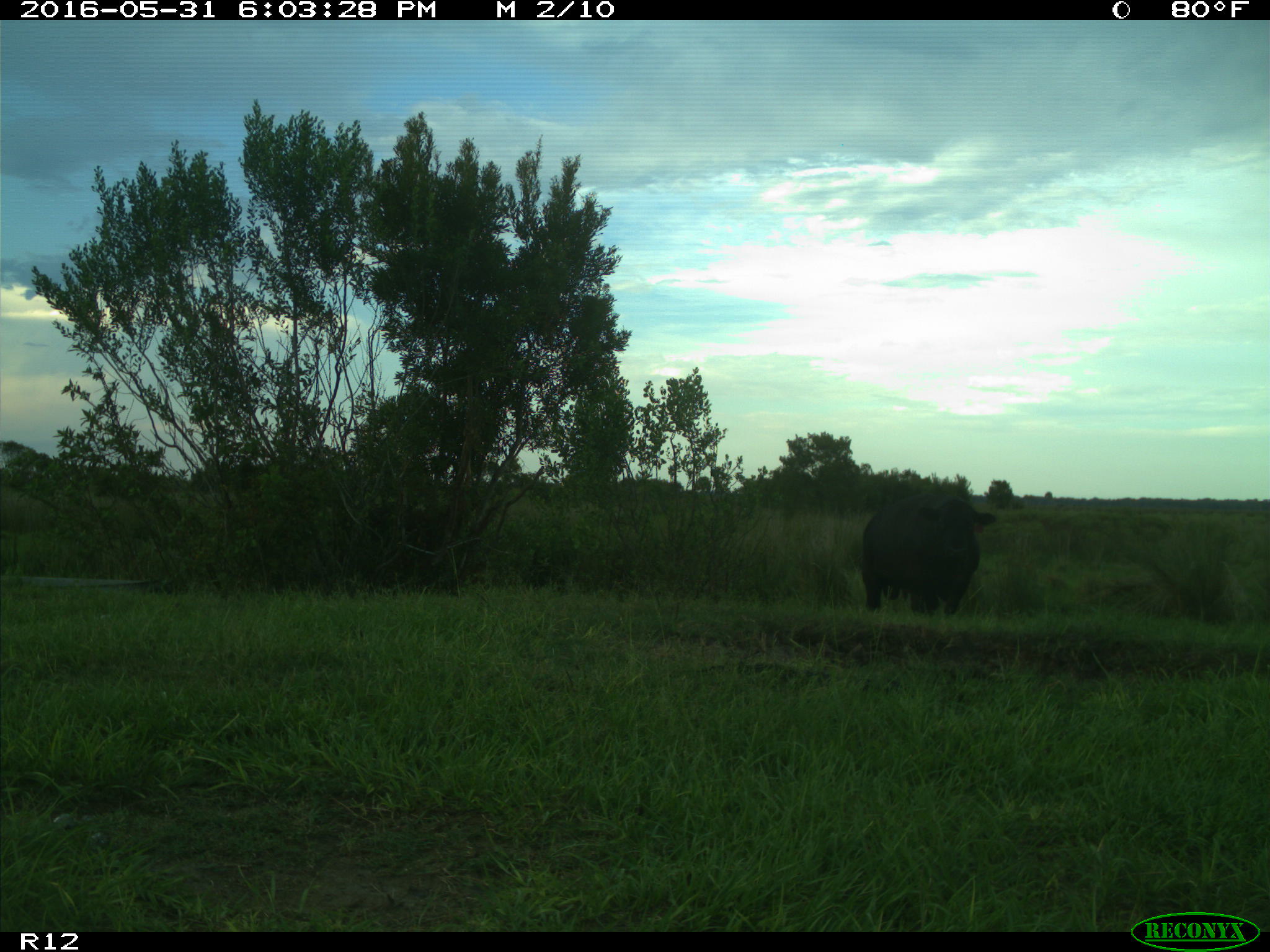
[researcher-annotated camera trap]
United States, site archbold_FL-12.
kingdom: Animalia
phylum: Chordata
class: Mammalia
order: Artiodactyla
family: Bovidae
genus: Bos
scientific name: Bos taurus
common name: domestic cow